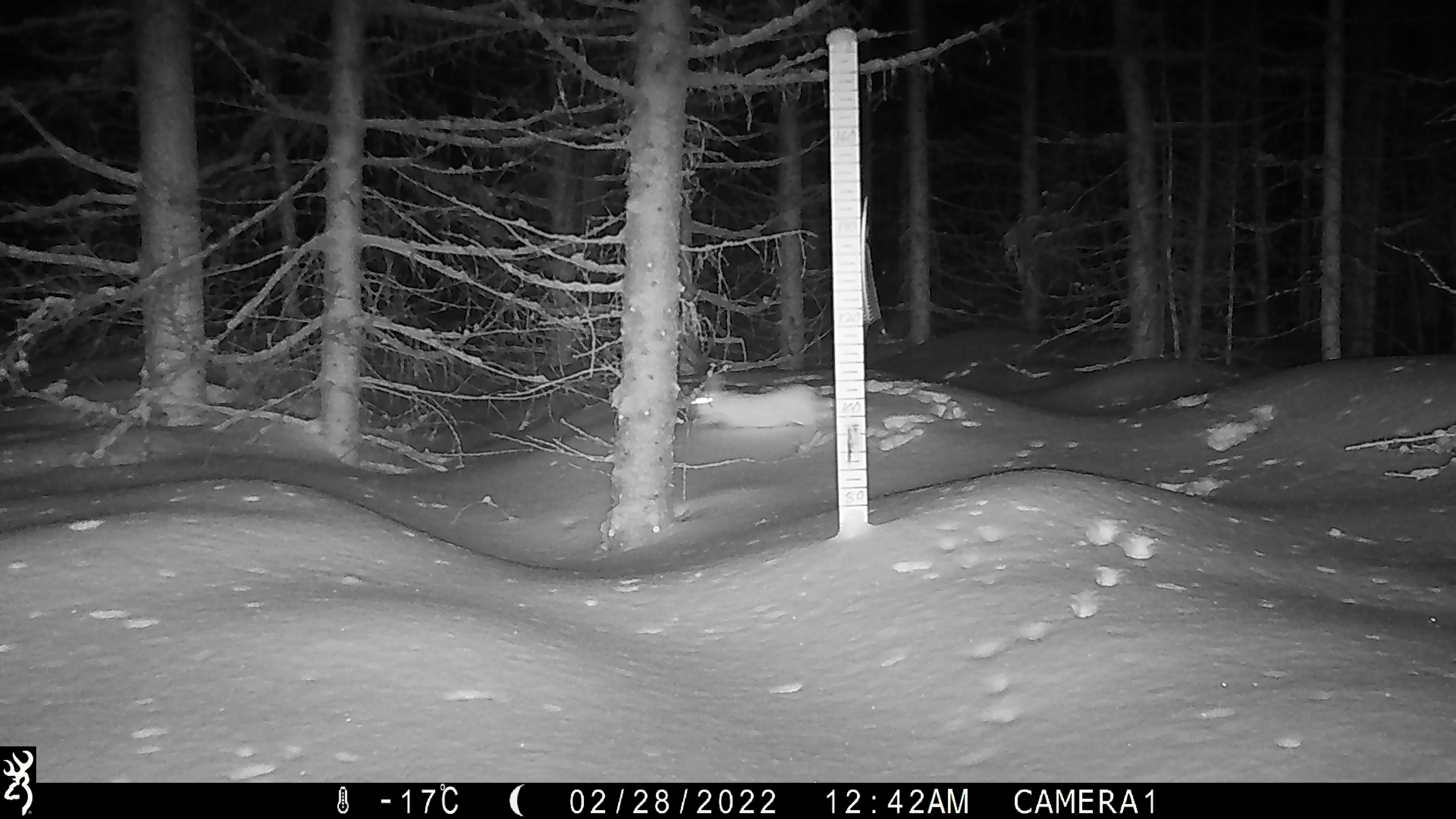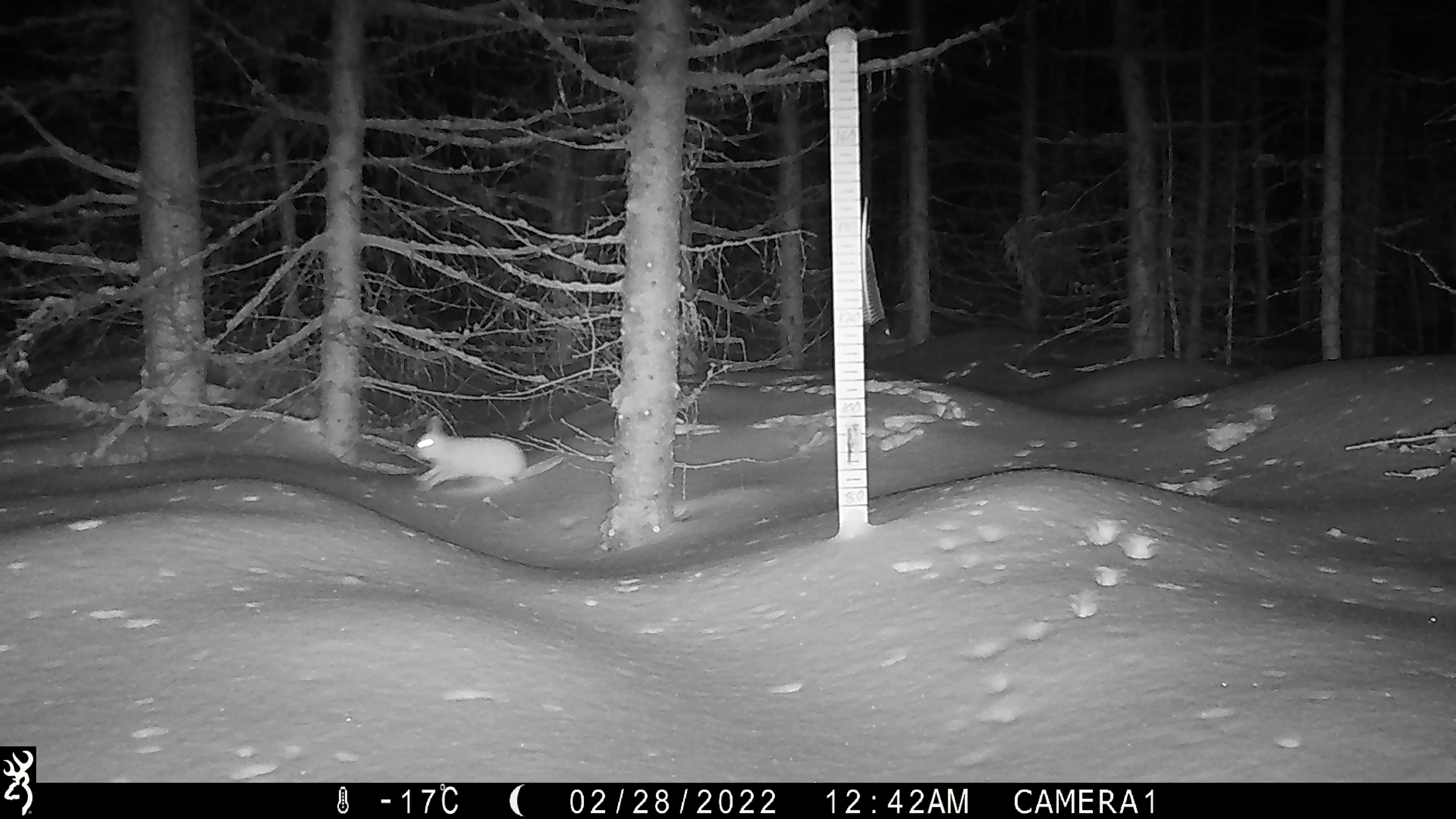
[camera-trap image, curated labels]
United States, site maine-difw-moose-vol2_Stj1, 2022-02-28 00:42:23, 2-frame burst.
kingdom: Animalia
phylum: Chordata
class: Mammalia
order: Lagomorpha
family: Leporidae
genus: Lepus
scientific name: Lepus americanus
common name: snowshoe hare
Snowshoe hare (Lepus americanus).